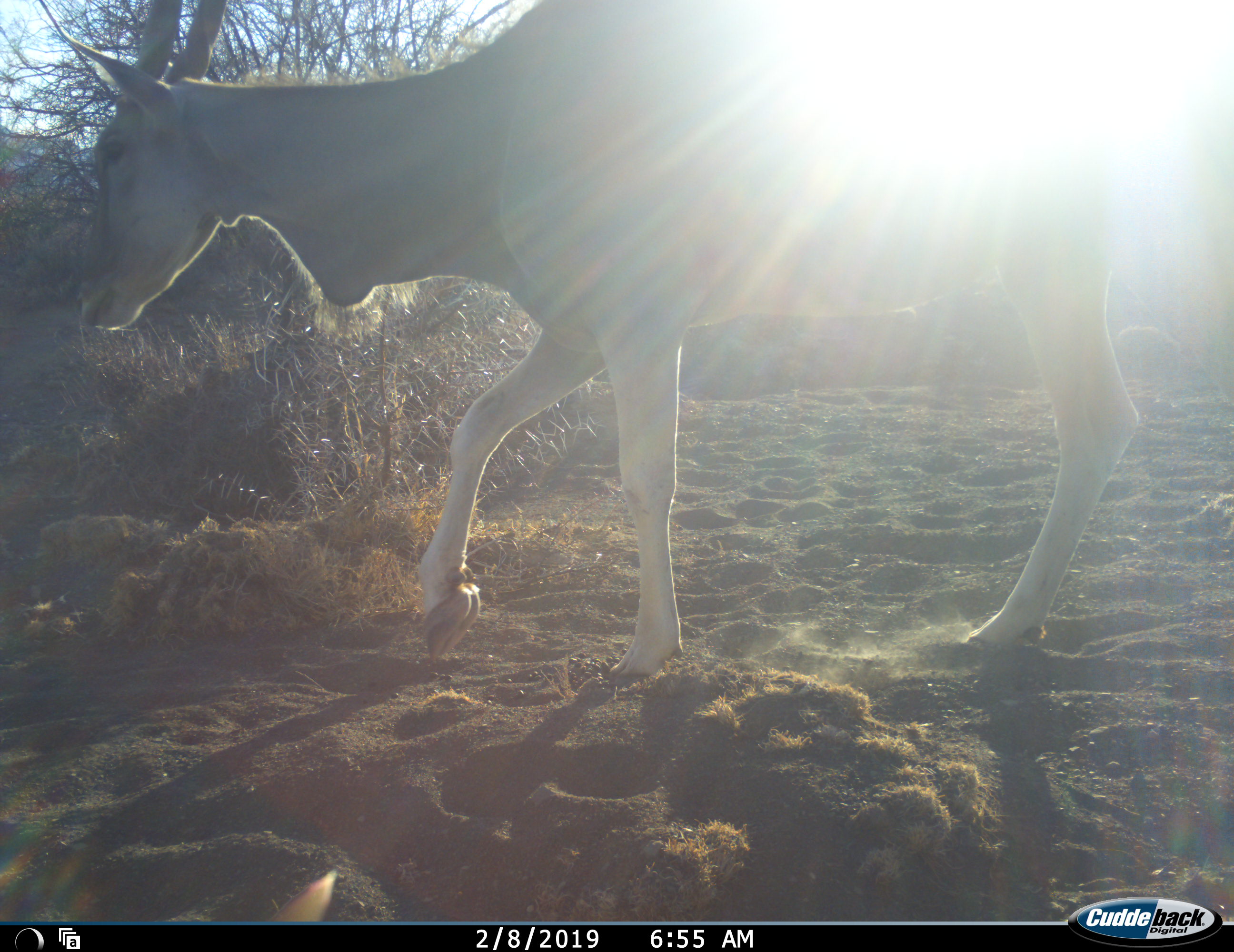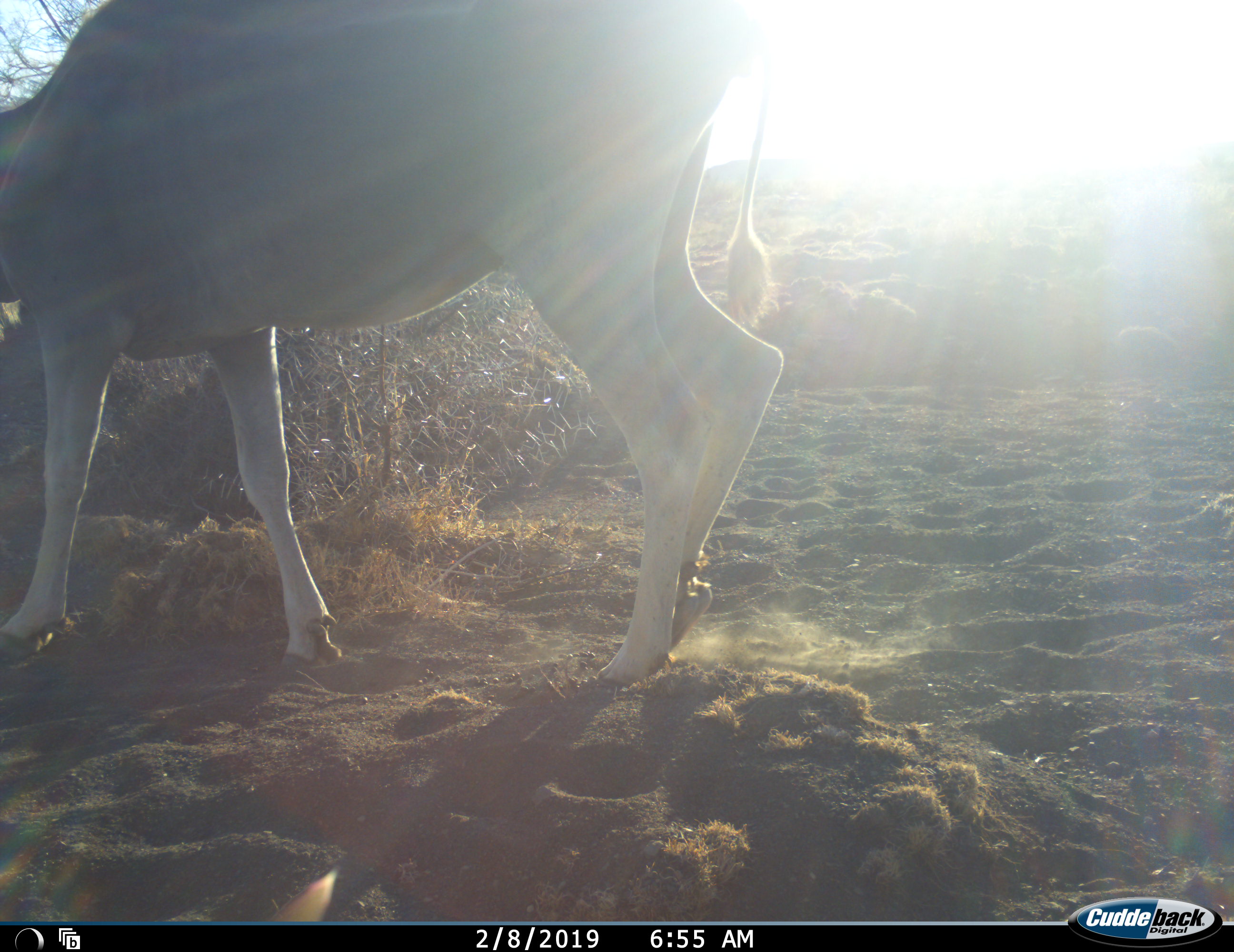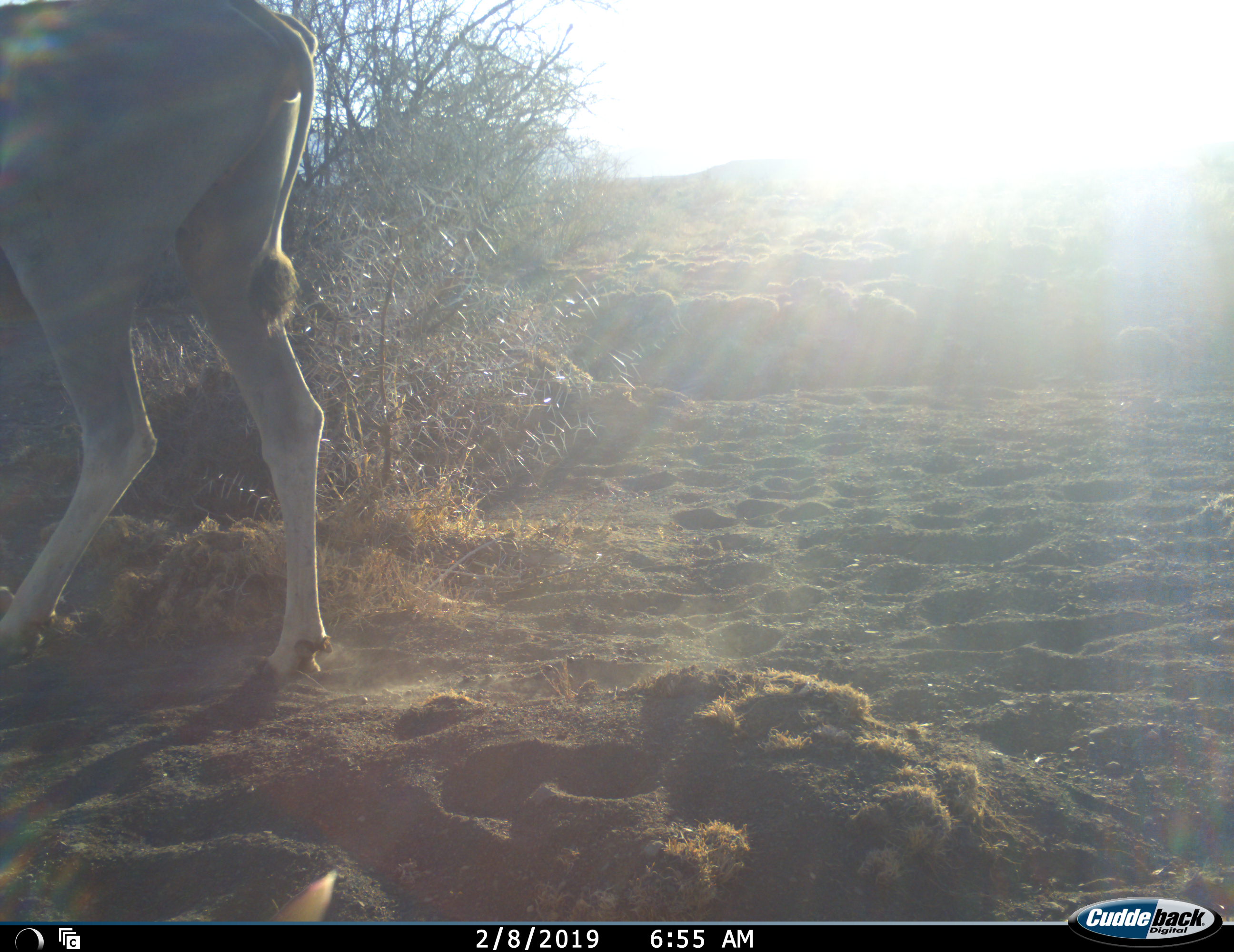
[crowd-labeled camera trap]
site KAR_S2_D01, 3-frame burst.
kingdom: Animalia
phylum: Chordata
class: Mammalia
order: Artiodactyla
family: Bovidae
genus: Tragelaphus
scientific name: Tragelaphus oryx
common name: eland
Eland (Tragelaphus oryx), count 1. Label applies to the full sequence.